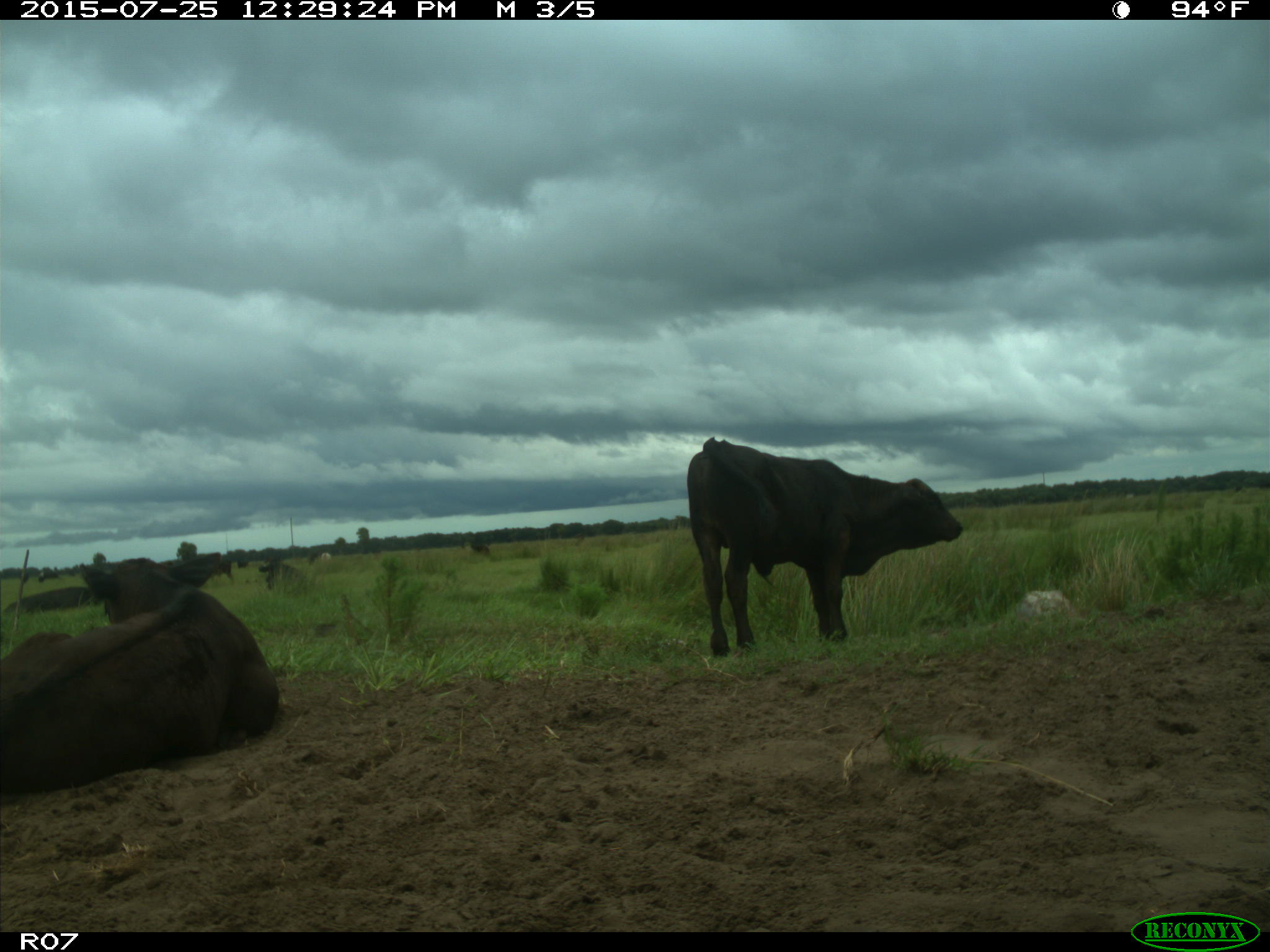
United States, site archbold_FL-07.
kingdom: Animalia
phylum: Chordata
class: Mammalia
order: Artiodactyla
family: Bovidae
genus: Bos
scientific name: Bos taurus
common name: domestic cow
Bos taurus (domestic cow).